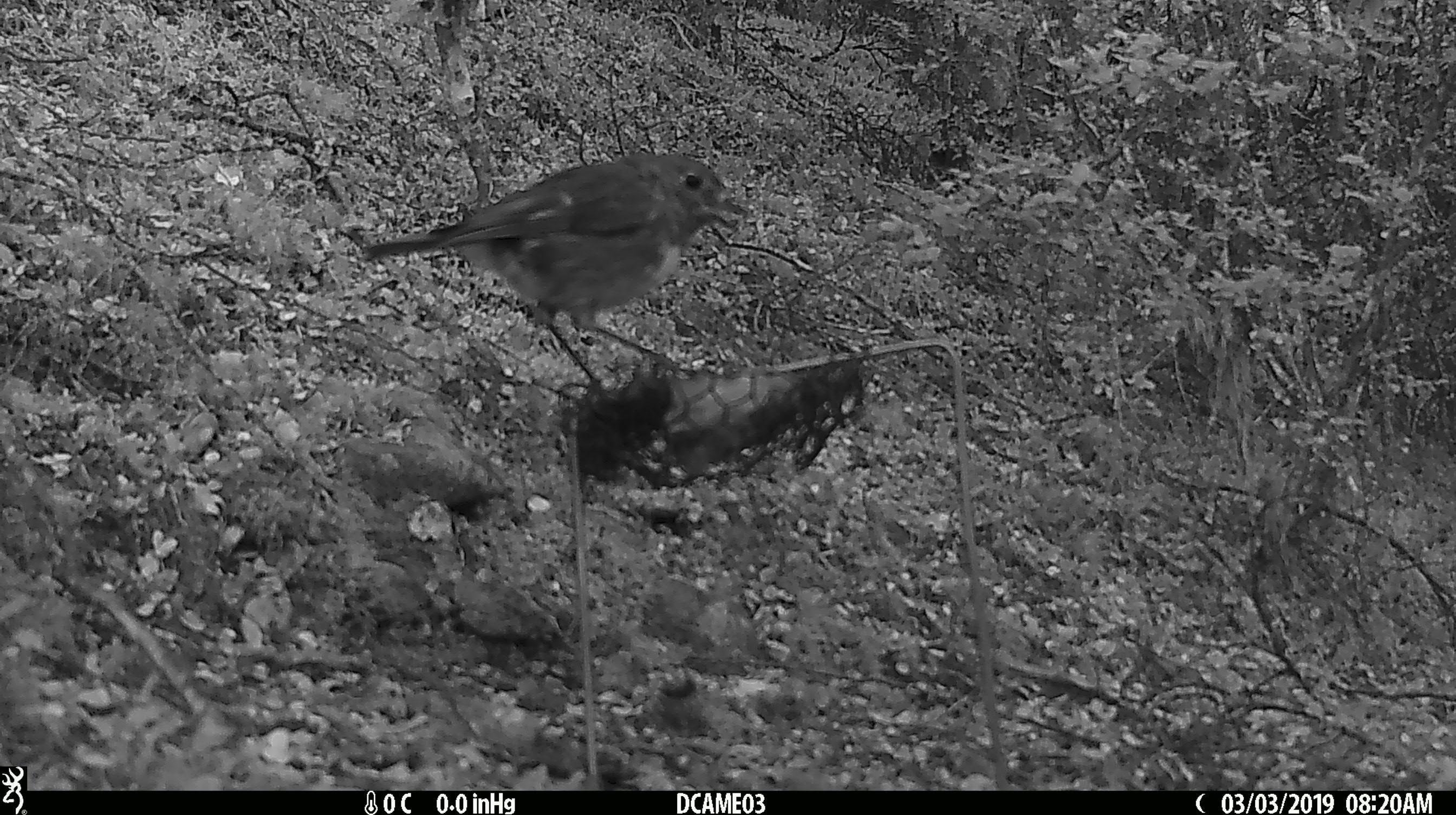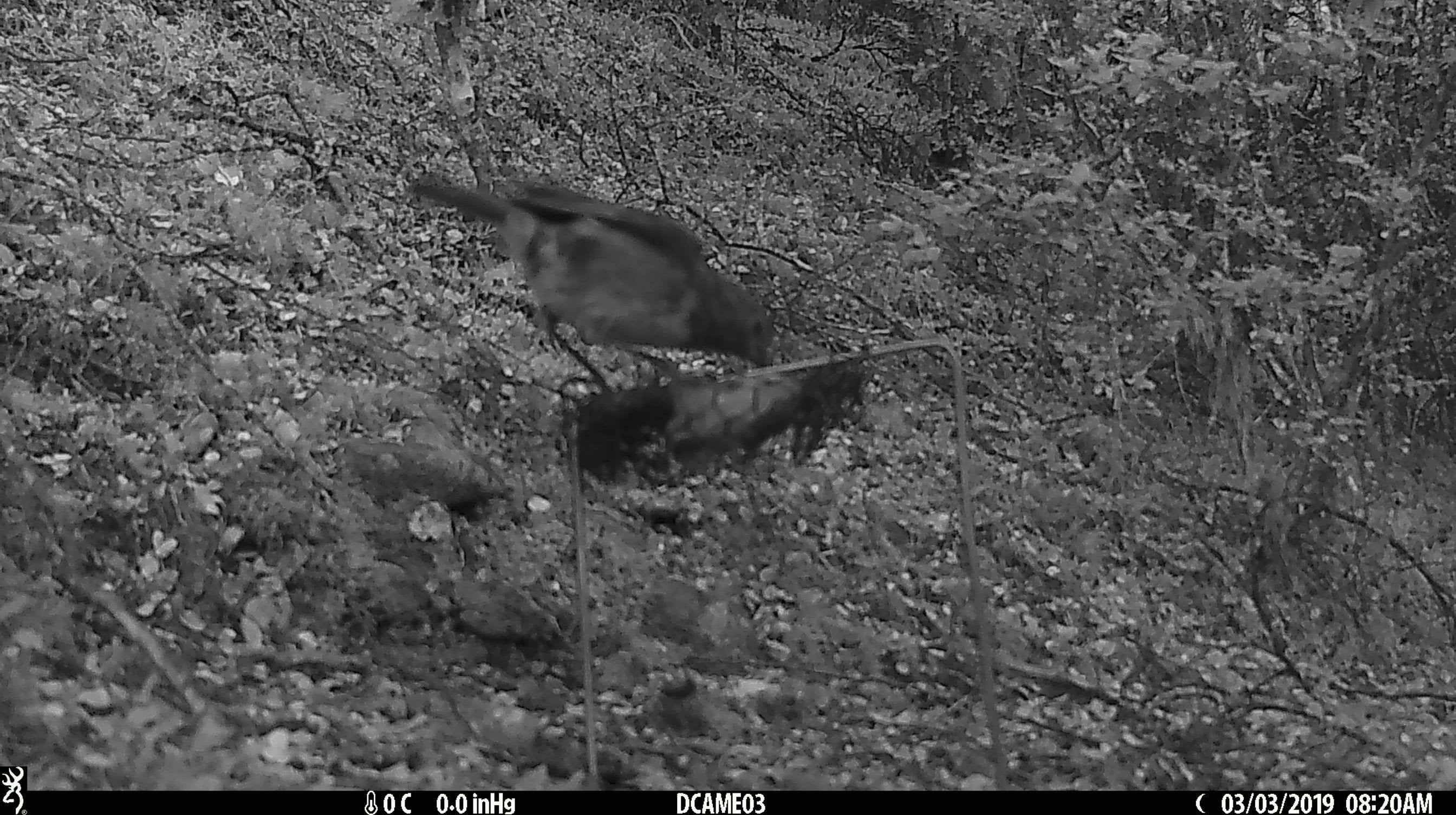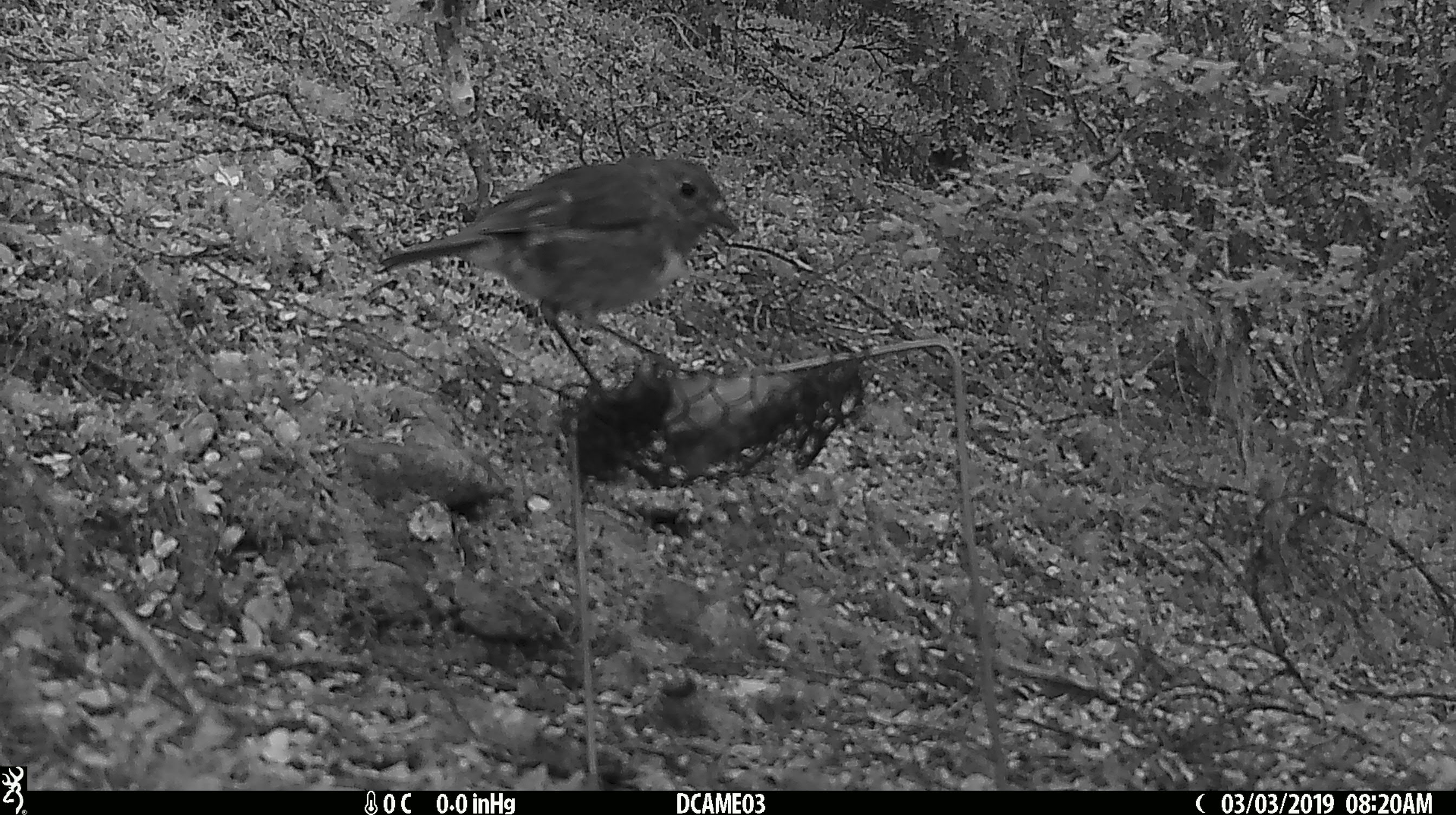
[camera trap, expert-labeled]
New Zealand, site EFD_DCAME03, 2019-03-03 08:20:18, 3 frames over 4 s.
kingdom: Animalia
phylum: Chordata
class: Aves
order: Passeriformes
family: Petroicidae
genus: Petroica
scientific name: Petroica australis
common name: new zealand robin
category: robin